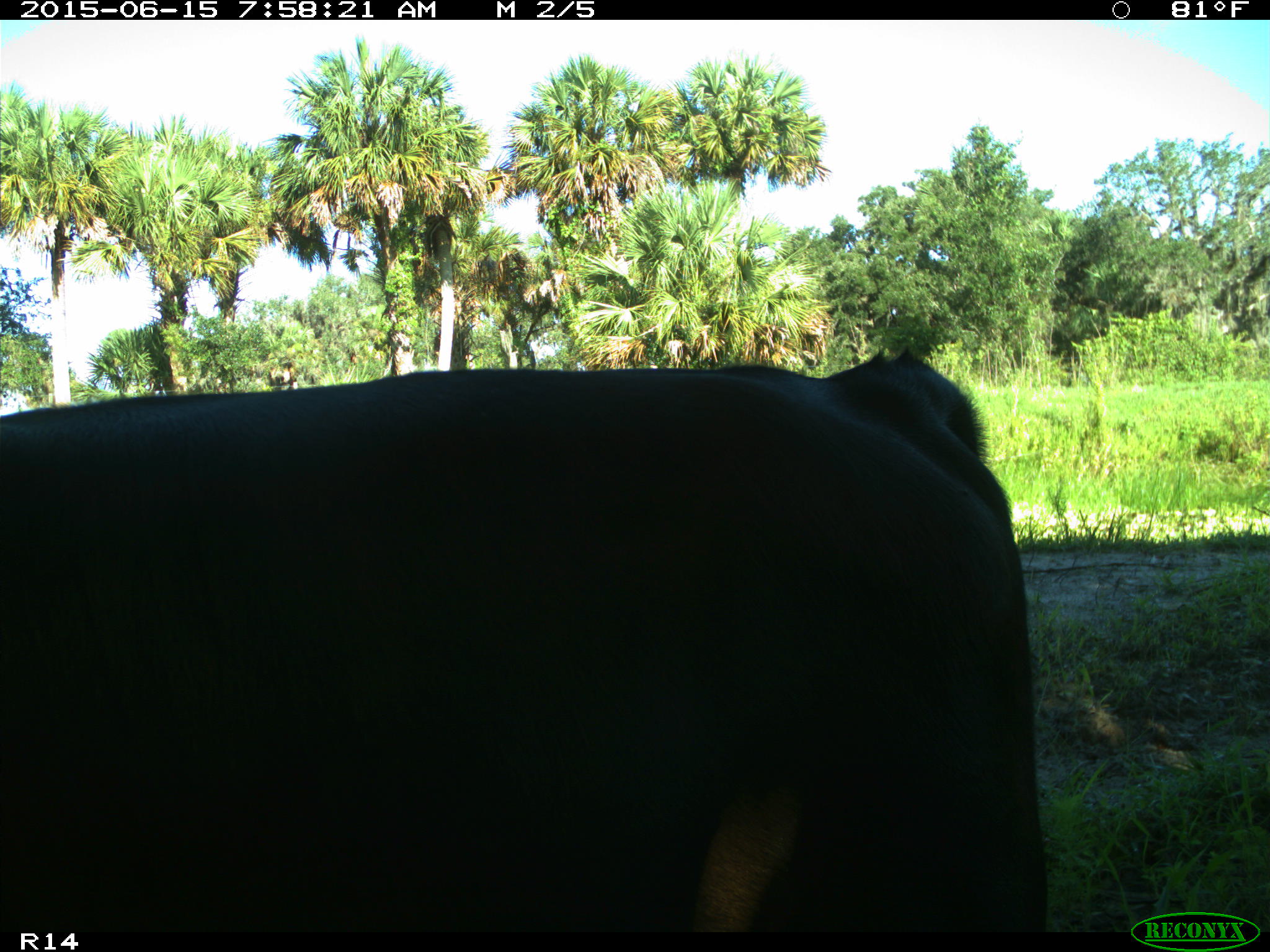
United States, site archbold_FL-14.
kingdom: Animalia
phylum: Chordata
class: Mammalia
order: Artiodactyla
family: Bovidae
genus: Bos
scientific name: Bos taurus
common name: domestic cow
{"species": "Bos taurus (domestic cow)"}